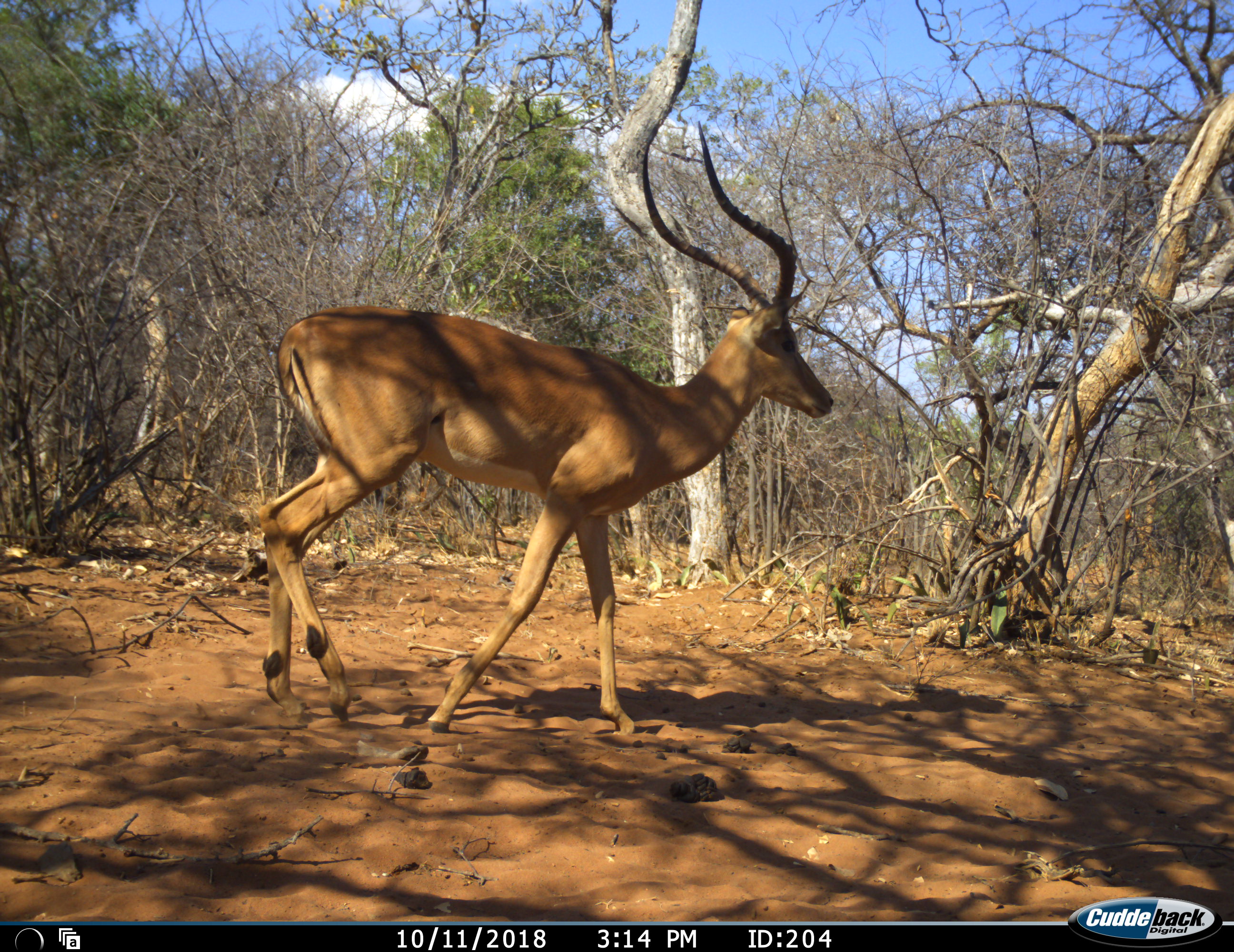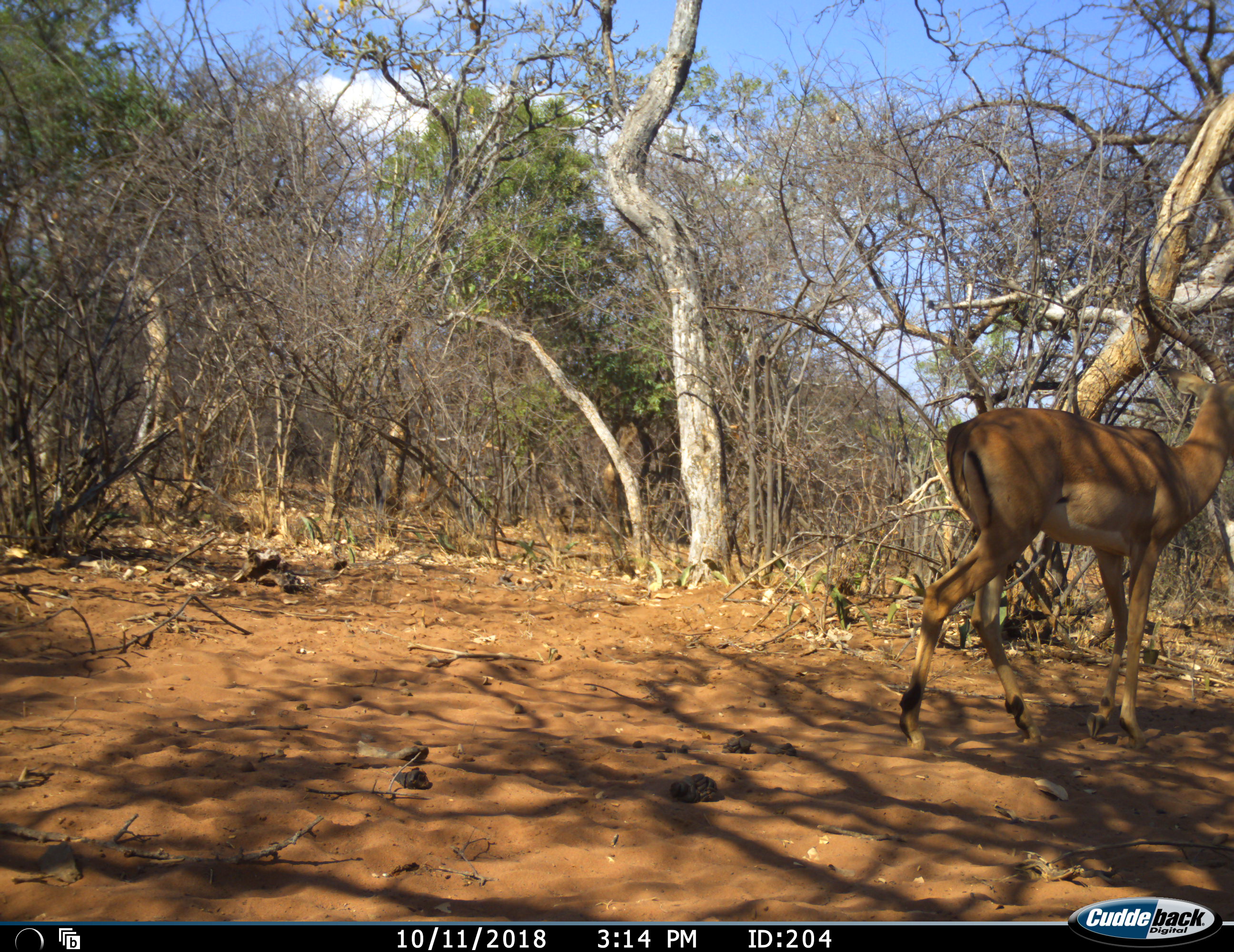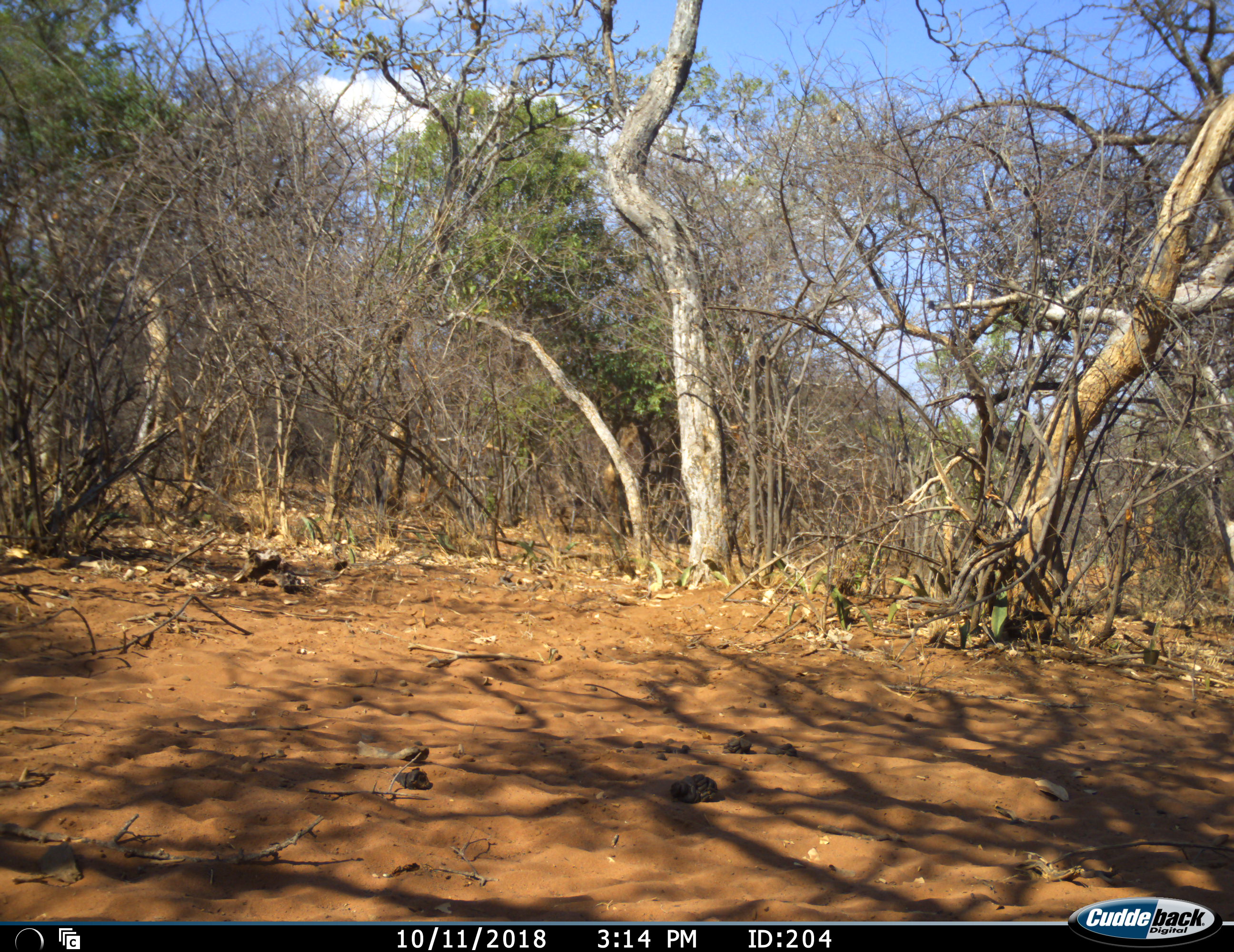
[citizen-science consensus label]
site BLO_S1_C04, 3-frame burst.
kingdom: Animalia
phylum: Chordata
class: Mammalia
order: Artiodactyla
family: Bovidae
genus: Aepyceros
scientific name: Aepyceros melampus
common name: impala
Impala (Aepyceros melampus), count 1. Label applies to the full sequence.